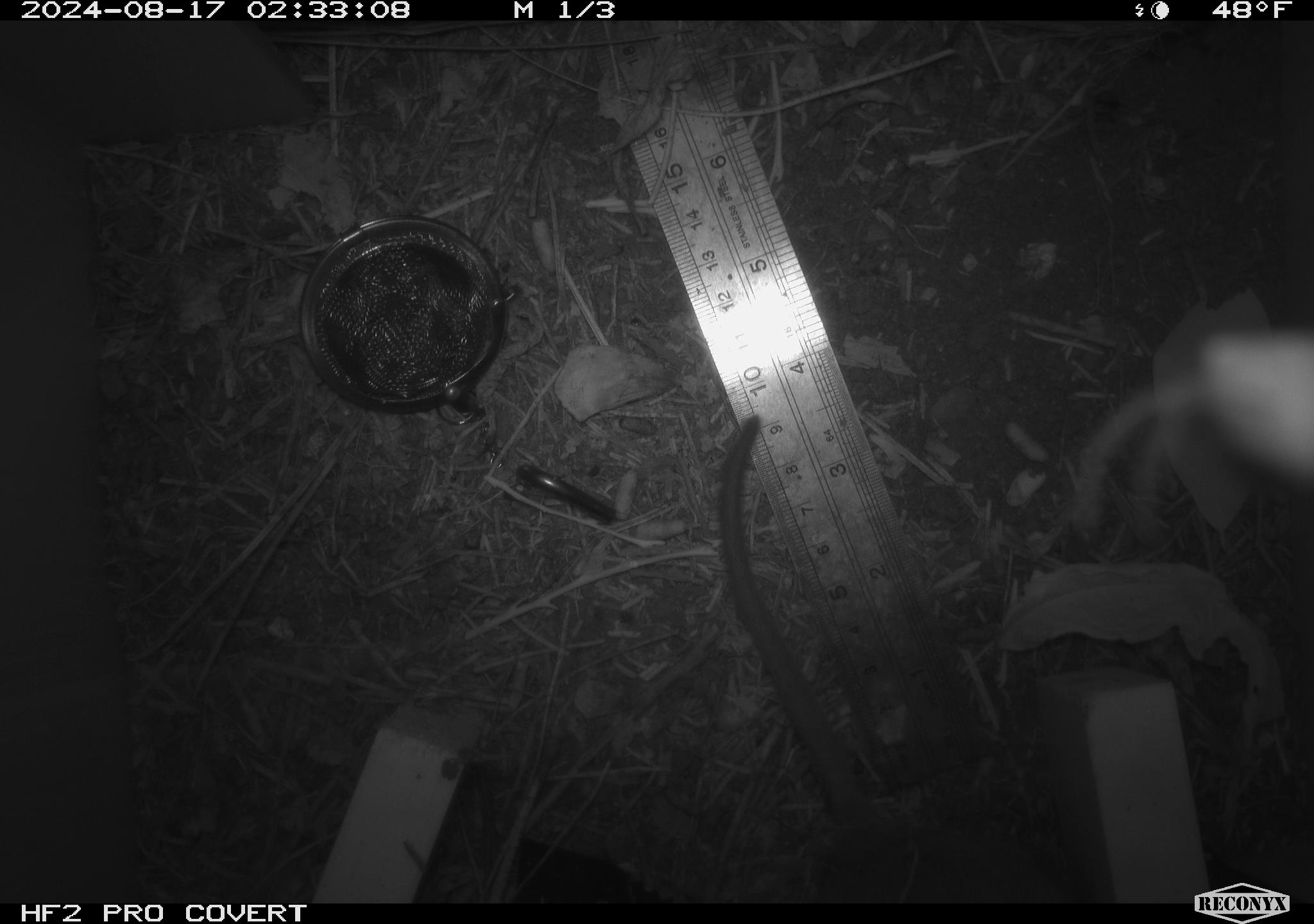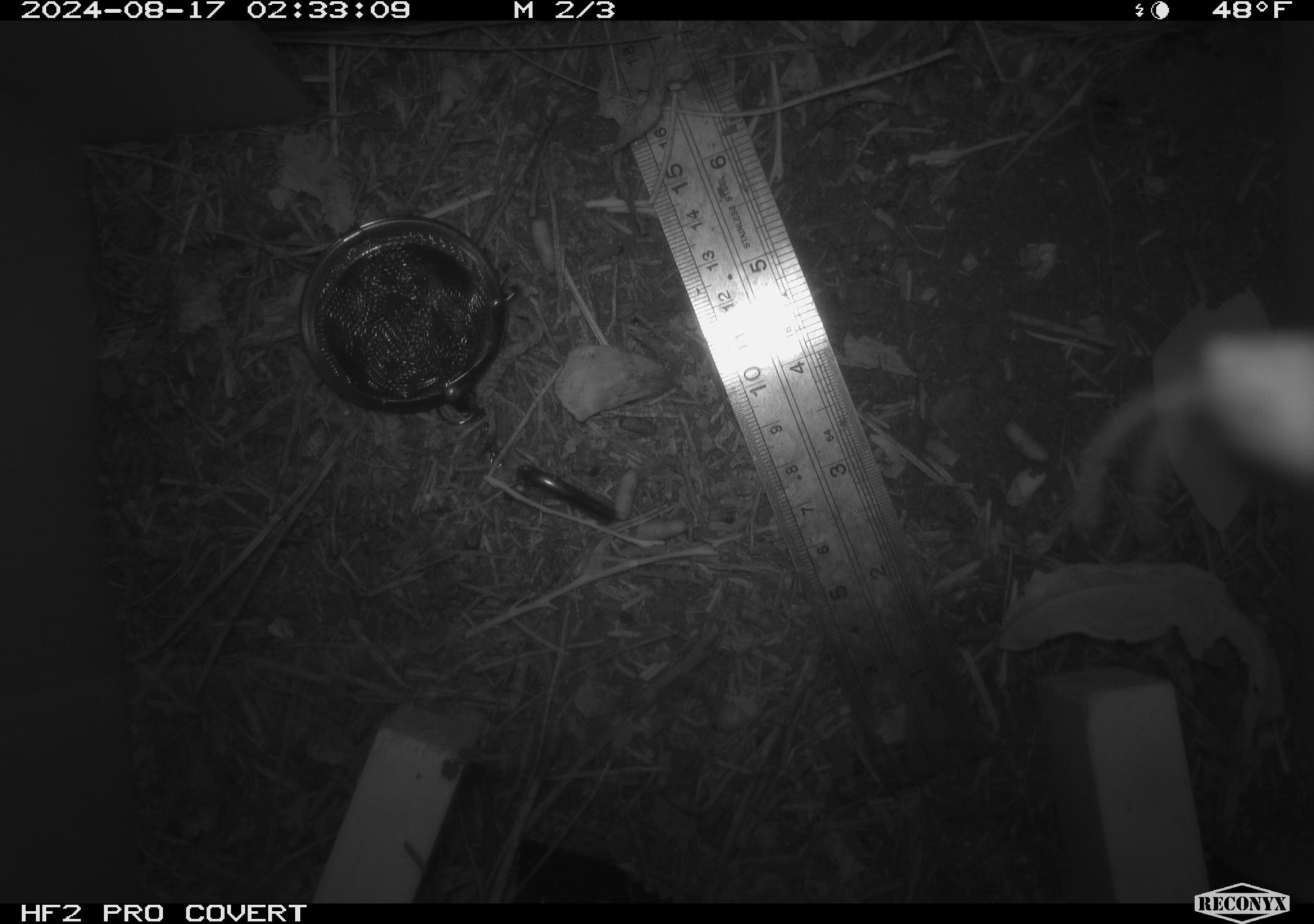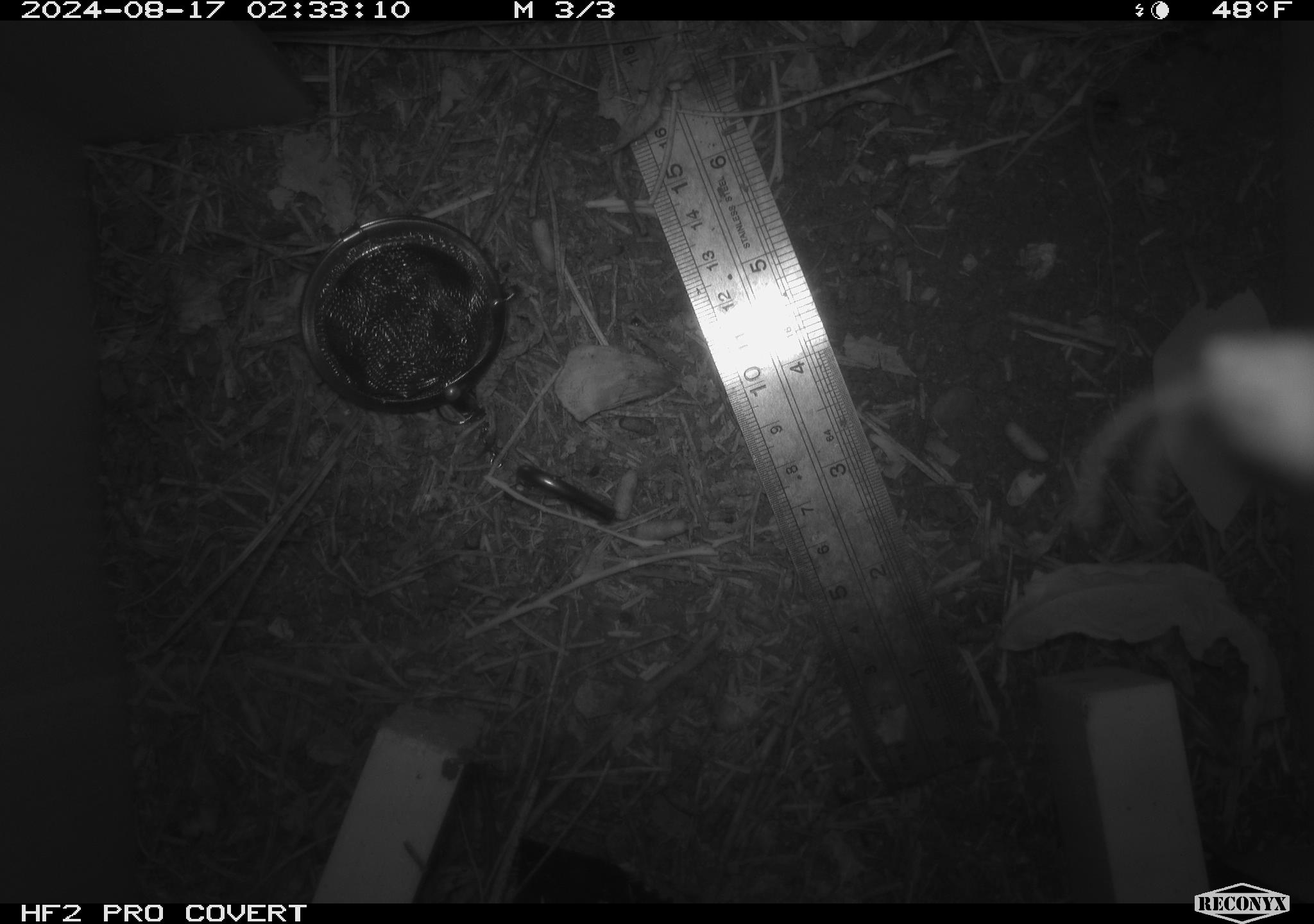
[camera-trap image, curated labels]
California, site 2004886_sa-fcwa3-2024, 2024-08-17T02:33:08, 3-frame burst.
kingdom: Animalia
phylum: Chordata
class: Mammalia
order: Rodentia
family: Cricetidae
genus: Neotoma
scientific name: Neotoma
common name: pack rat or woodrat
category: neotoma species